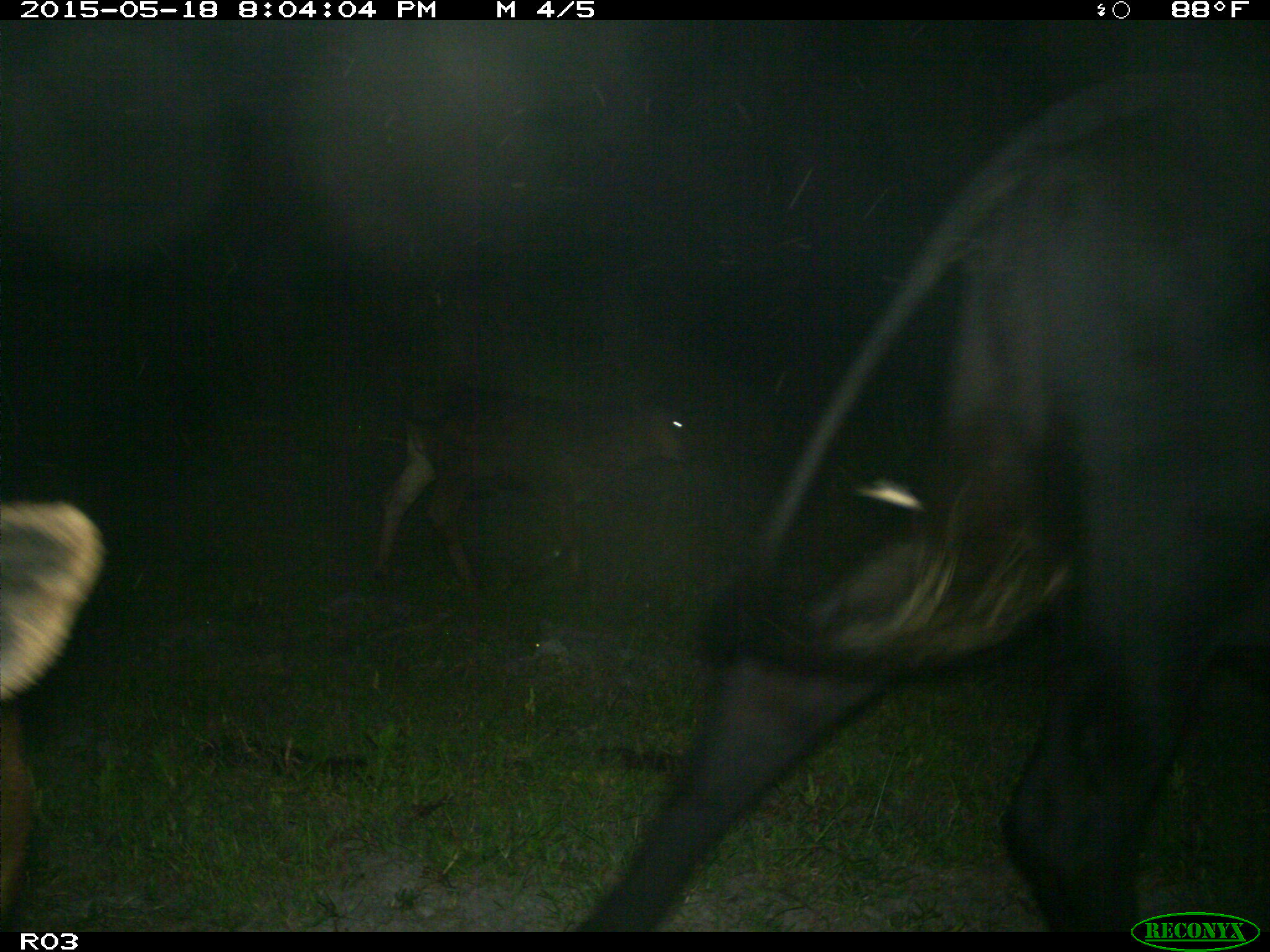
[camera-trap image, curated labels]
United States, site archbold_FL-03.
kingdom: Animalia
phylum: Chordata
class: Mammalia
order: Artiodactyla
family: Bovidae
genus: Bos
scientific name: Bos taurus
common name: domestic cow